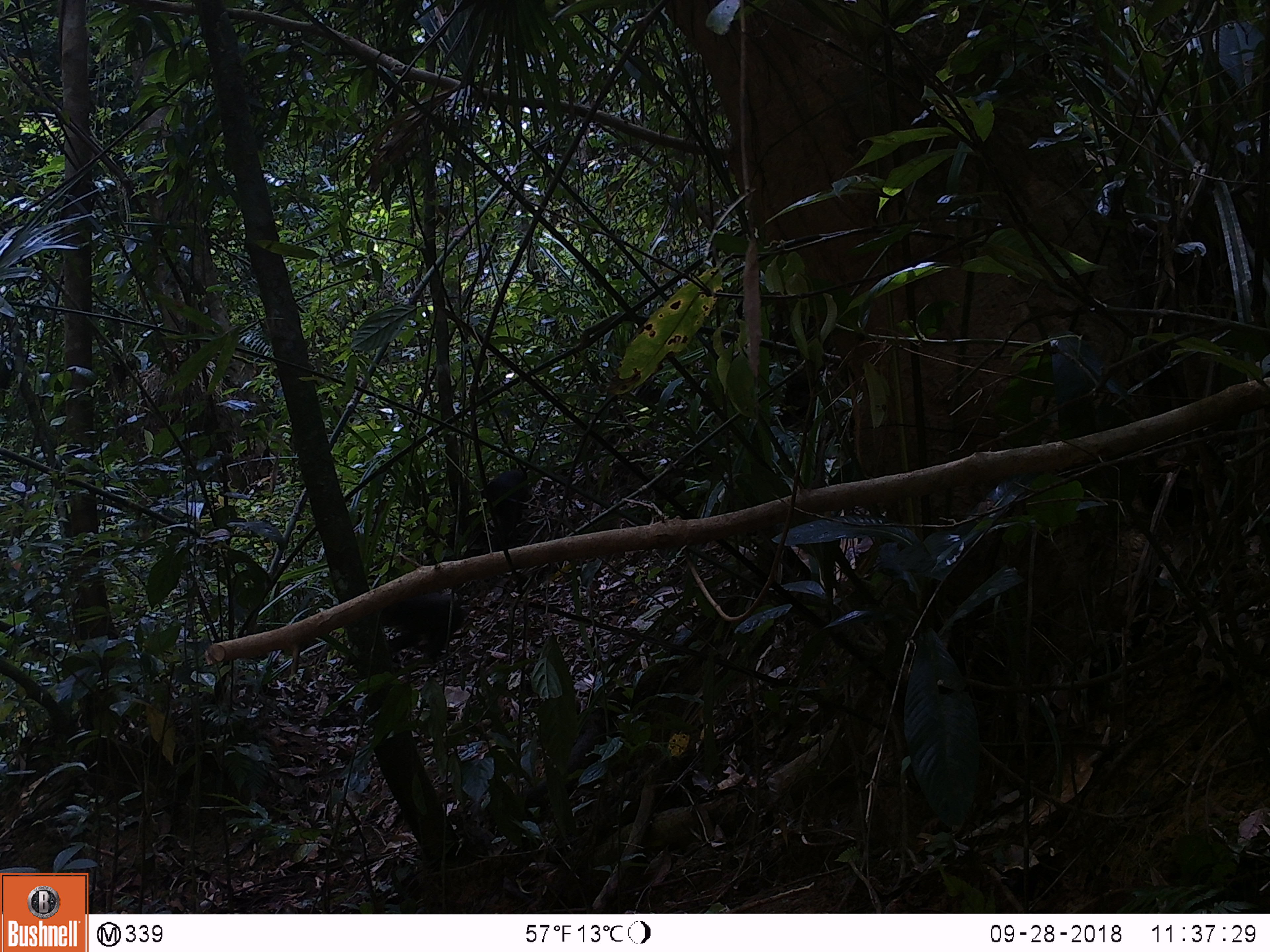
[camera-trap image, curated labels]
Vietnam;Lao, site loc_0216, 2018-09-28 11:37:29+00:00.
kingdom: Animalia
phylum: Chordata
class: Mammalia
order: Primates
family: Cercopithecidae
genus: Macaca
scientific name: Macaca arctoides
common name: stump-tailed macaque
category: stump tailed macaque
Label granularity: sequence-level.